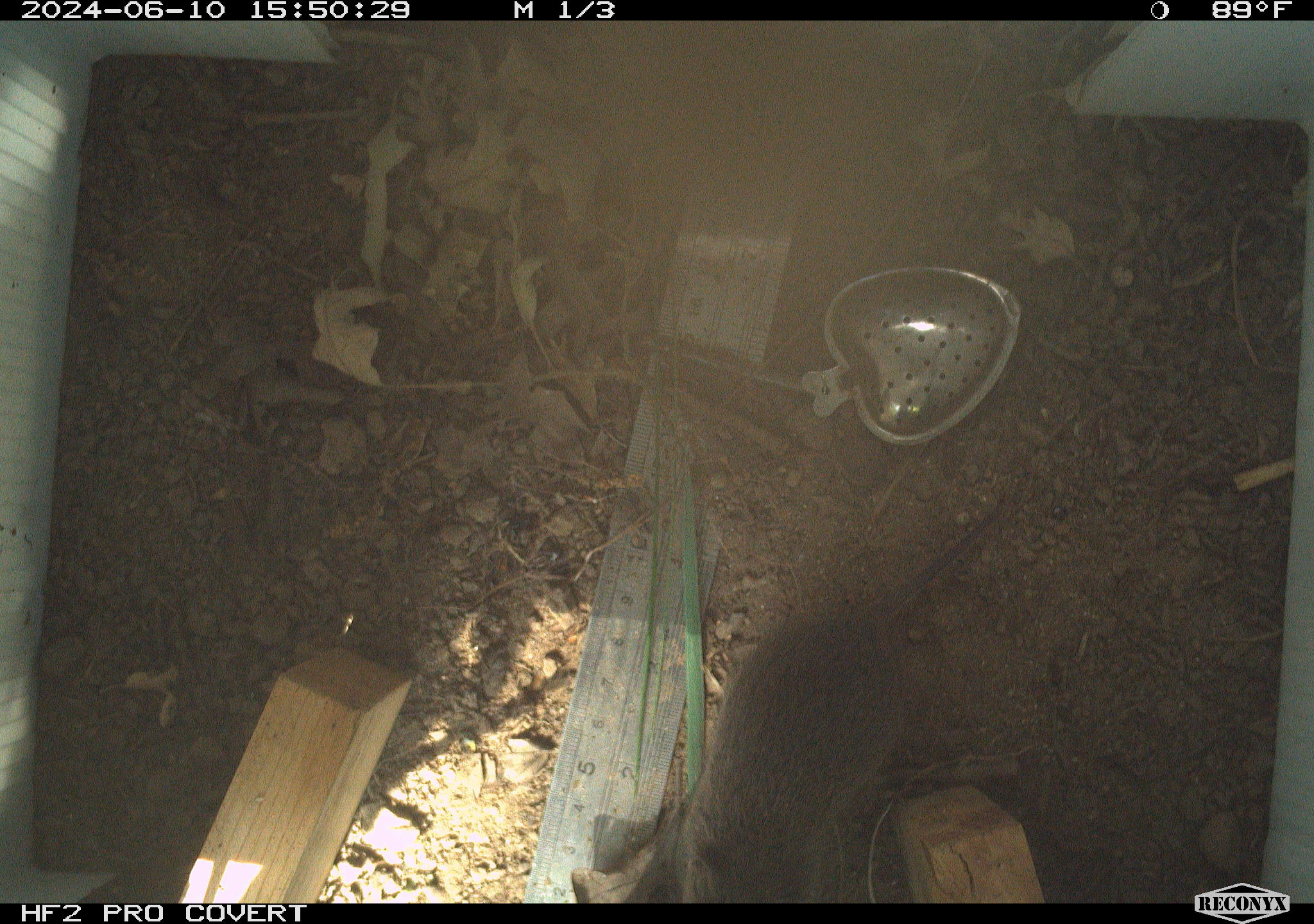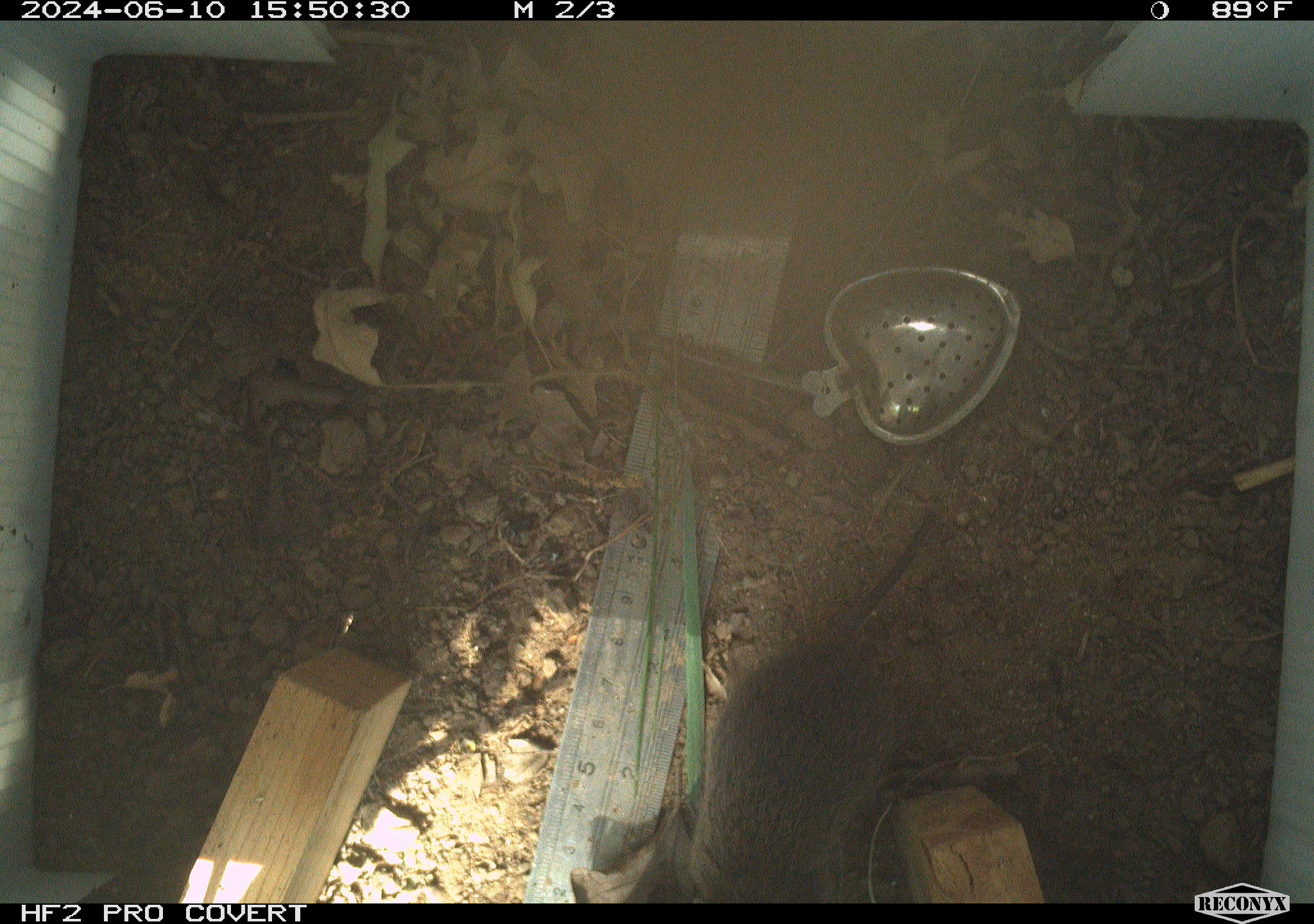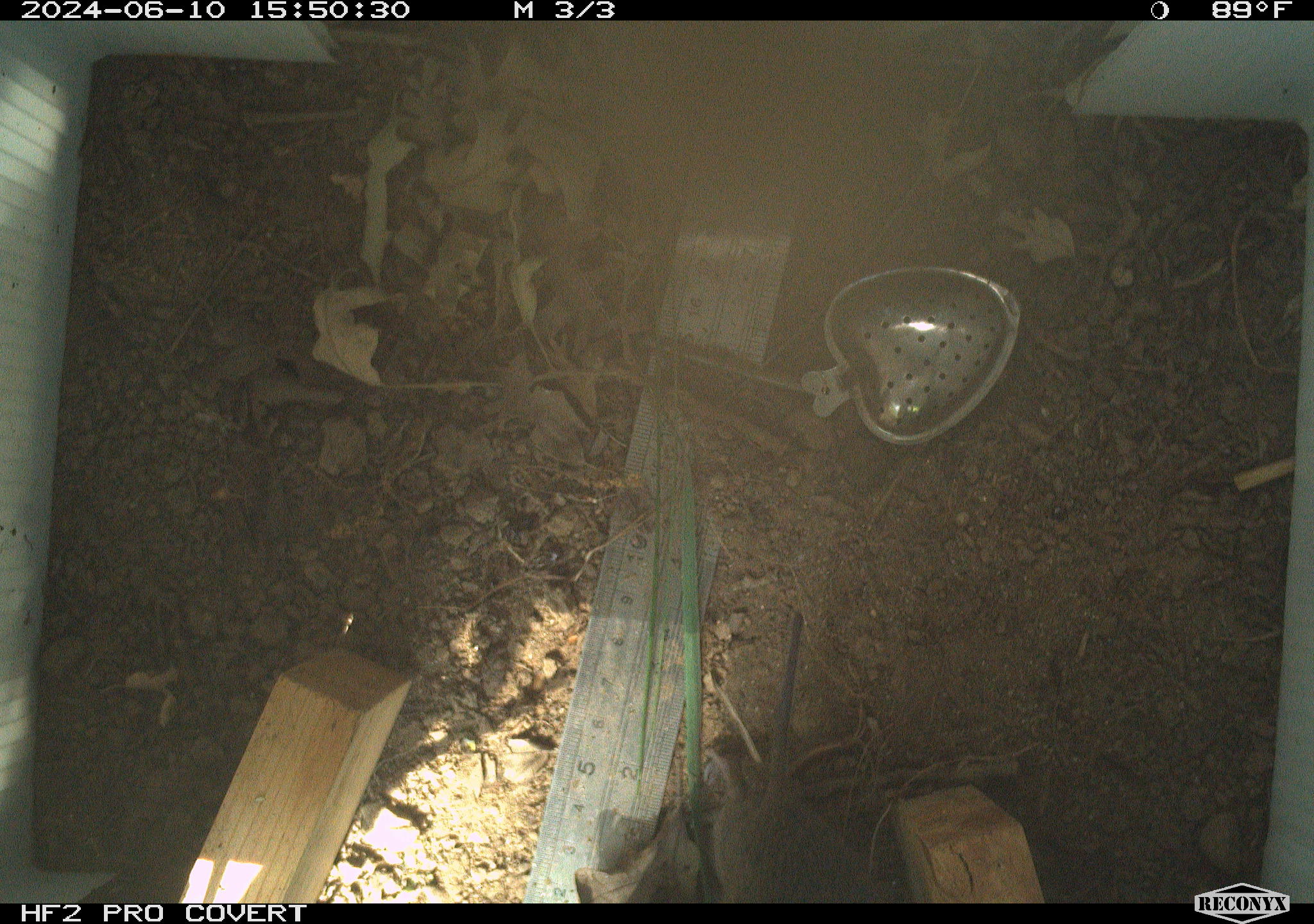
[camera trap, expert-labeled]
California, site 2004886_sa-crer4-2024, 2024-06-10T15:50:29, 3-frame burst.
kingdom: Animalia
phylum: Chordata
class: Mammalia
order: Rodentia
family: Cricetidae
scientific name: Arvicolinae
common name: voles, lemmings, and muskrats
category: arvicolinae subfamily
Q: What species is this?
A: Arvicolinae subfamily (voles, lemmings, and muskrats) (Arvicolinae).